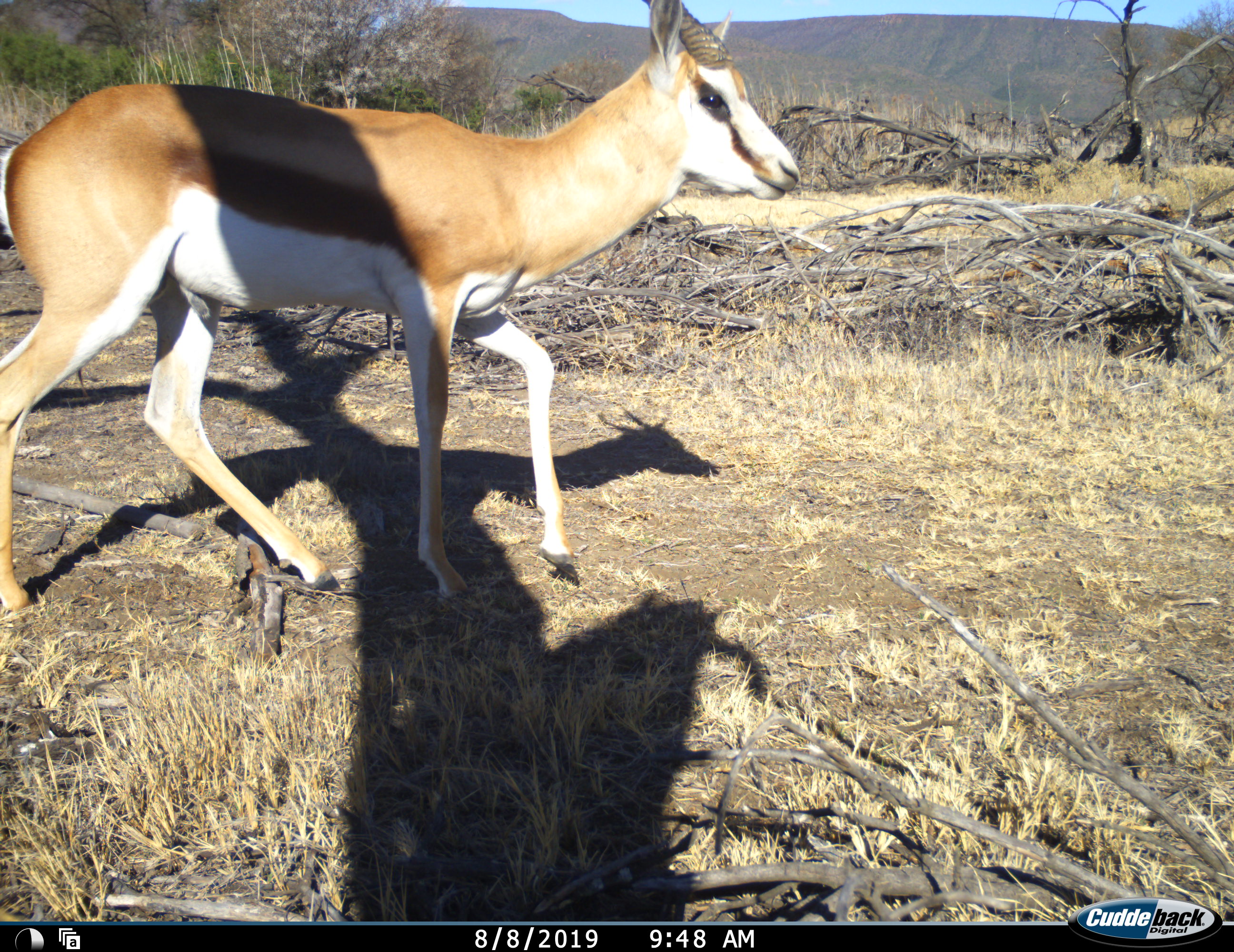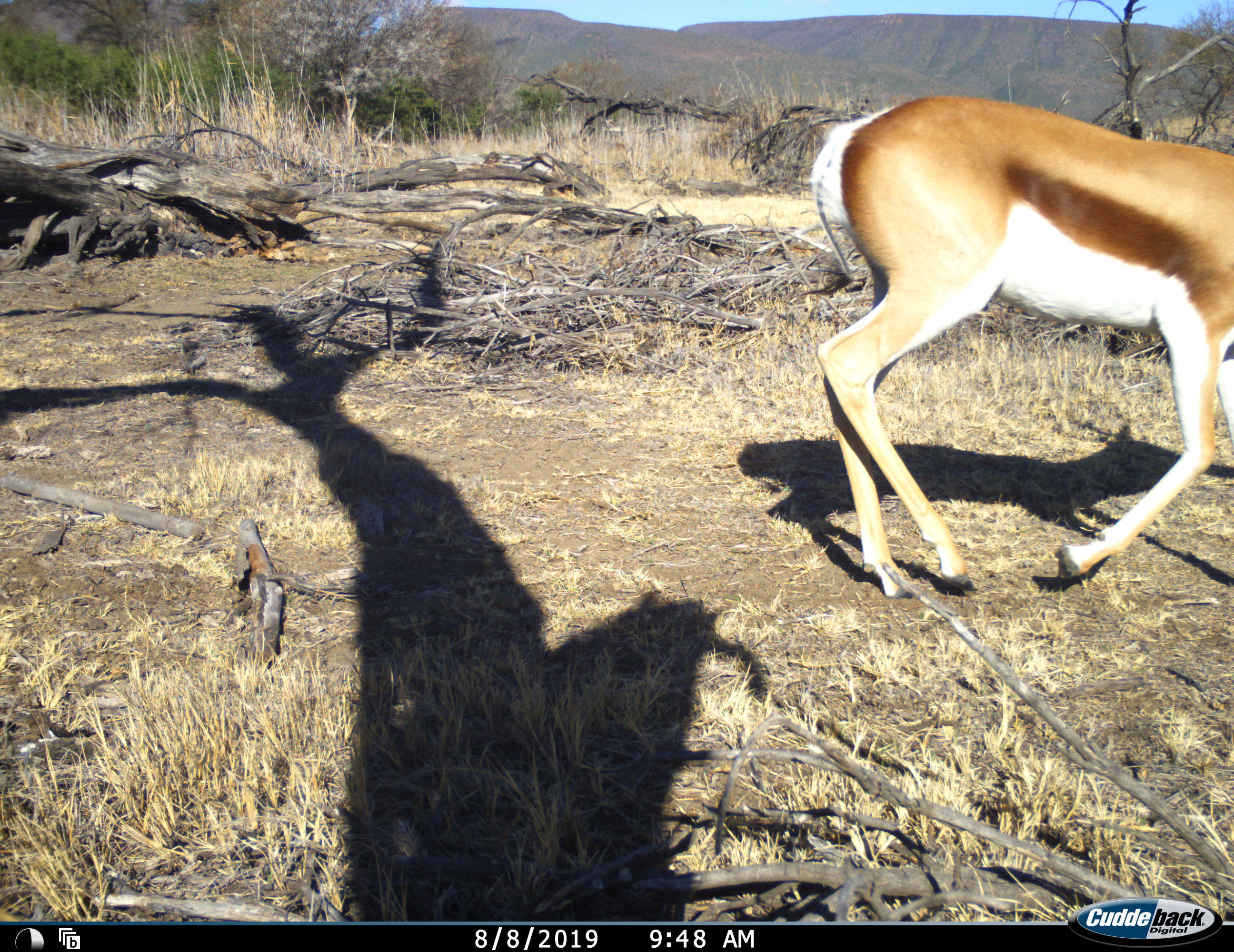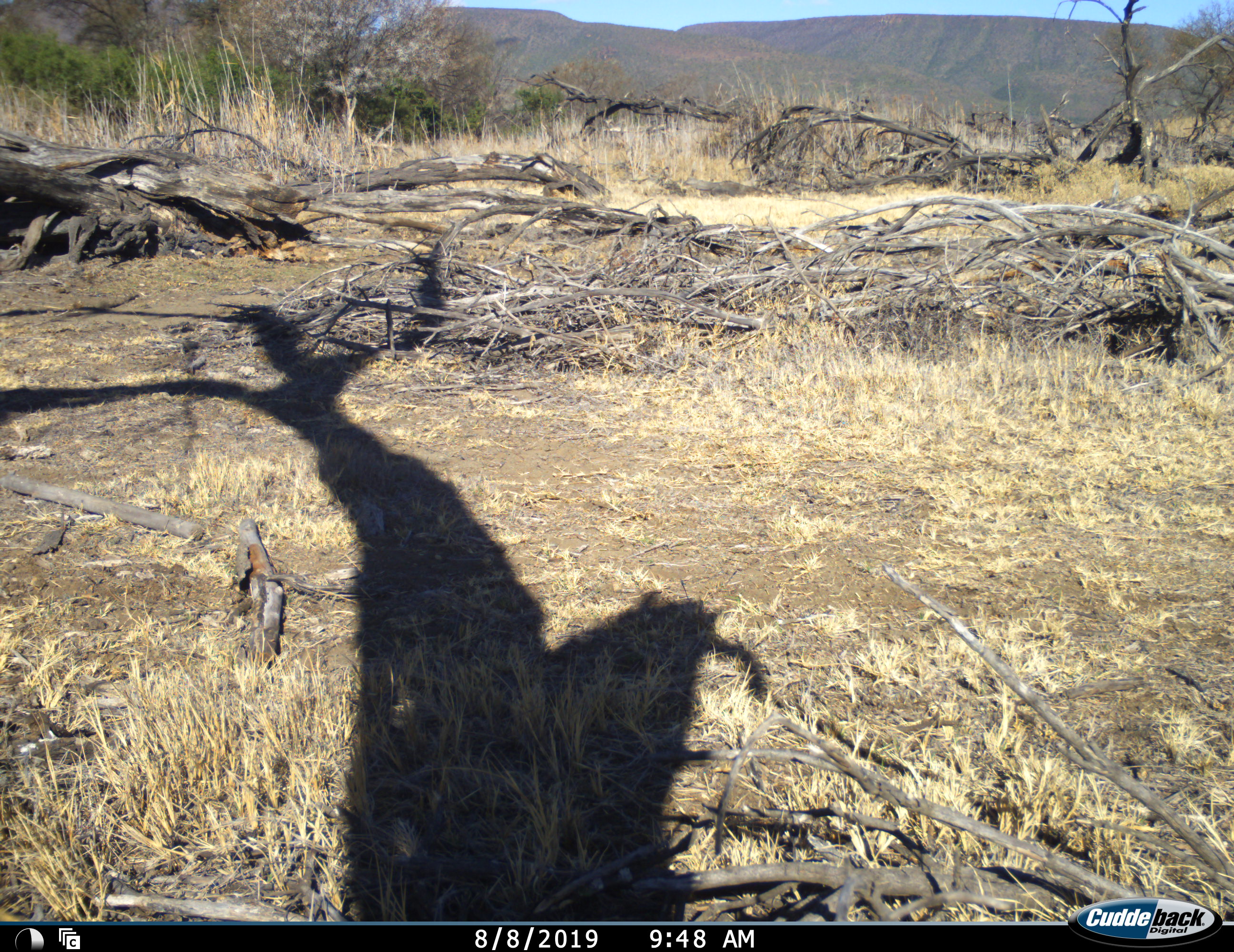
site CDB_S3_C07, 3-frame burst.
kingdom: Animalia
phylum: Chordata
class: Mammalia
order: Artiodactyla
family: Bovidae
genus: Antidorcas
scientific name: Antidorcas marsupialis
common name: springbok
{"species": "springbok (Antidorcas marsupialis)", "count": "1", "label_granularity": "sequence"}